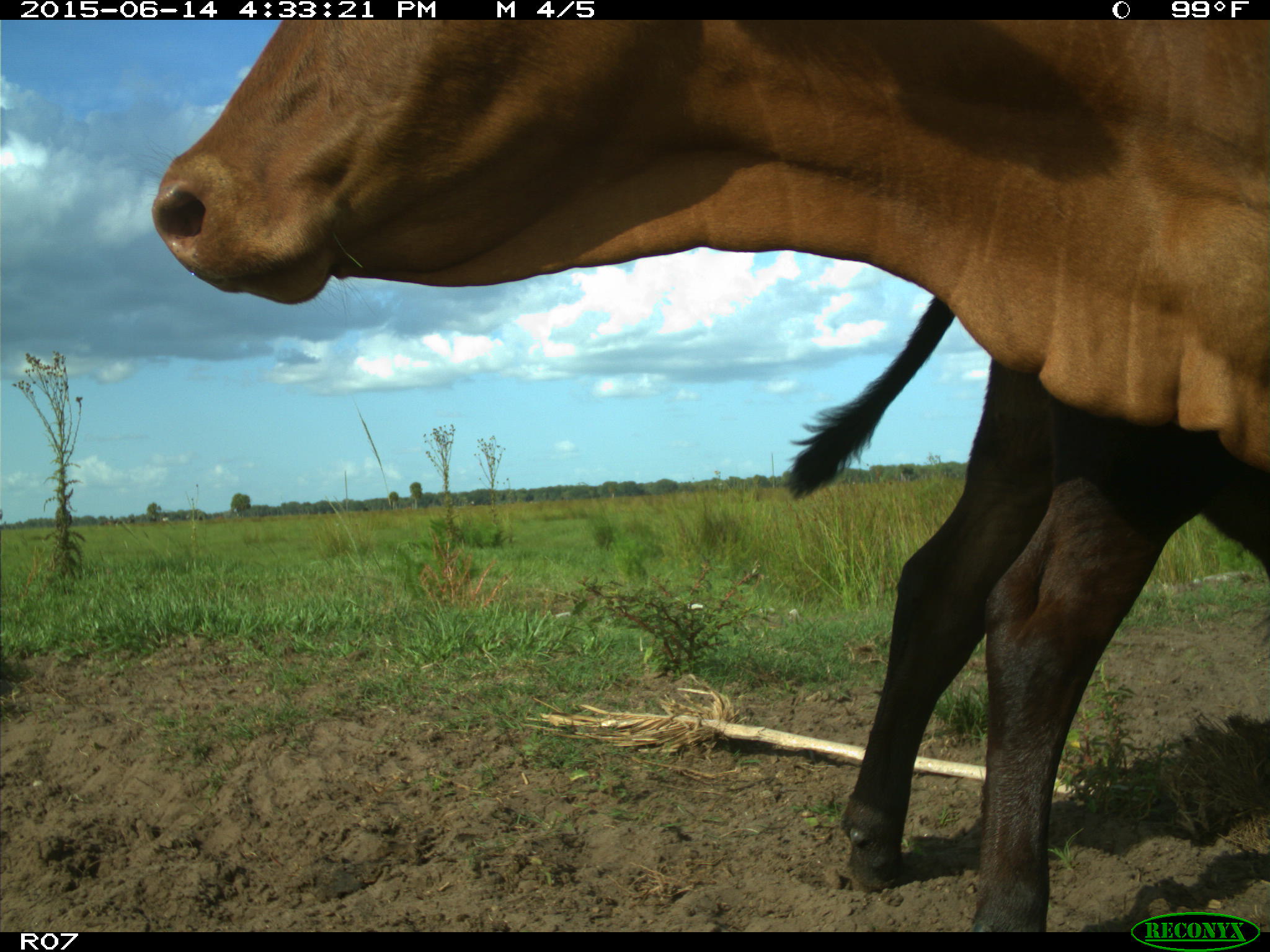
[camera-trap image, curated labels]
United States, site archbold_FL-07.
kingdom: Animalia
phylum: Chordata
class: Mammalia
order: Artiodactyla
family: Bovidae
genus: Bos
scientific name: Bos taurus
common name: domestic cow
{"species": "Bos taurus (domestic cow)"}